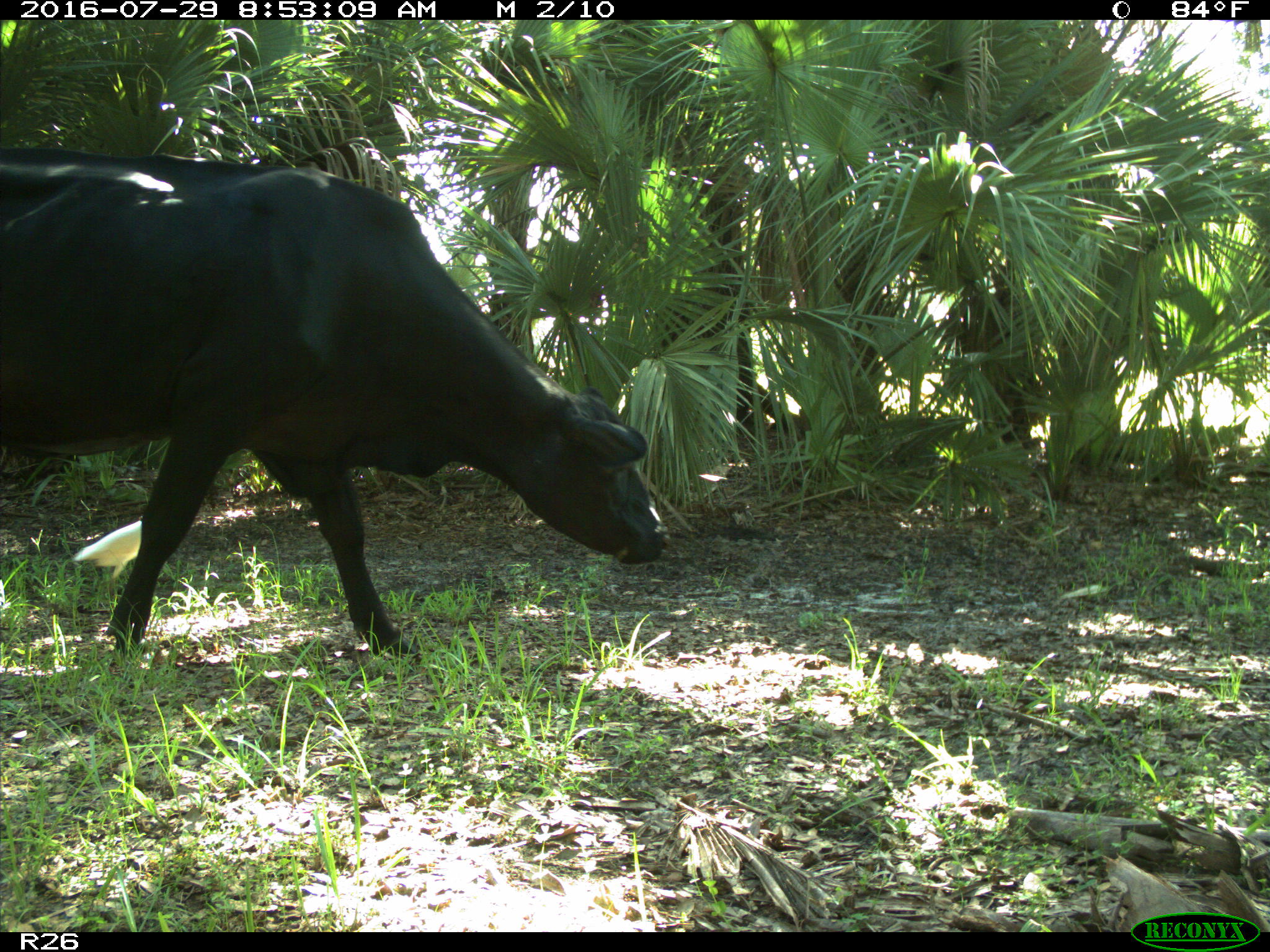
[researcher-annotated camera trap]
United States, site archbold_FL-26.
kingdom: Animalia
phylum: Chordata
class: Mammalia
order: Artiodactyla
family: Bovidae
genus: Bos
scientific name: Bos taurus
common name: domestic cow